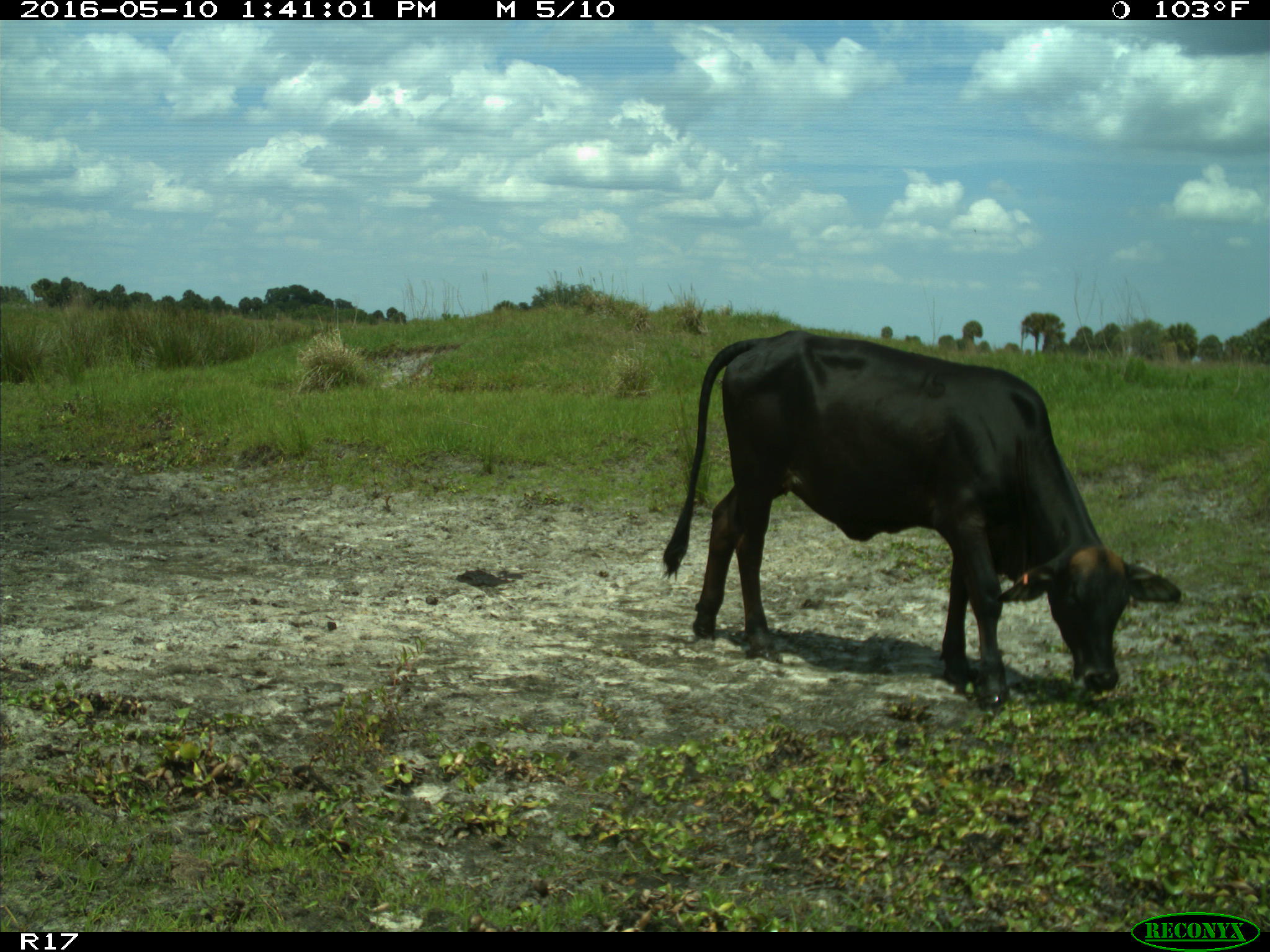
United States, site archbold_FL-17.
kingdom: Animalia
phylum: Chordata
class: Mammalia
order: Artiodactyla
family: Bovidae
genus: Bos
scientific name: Bos taurus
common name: domestic cow